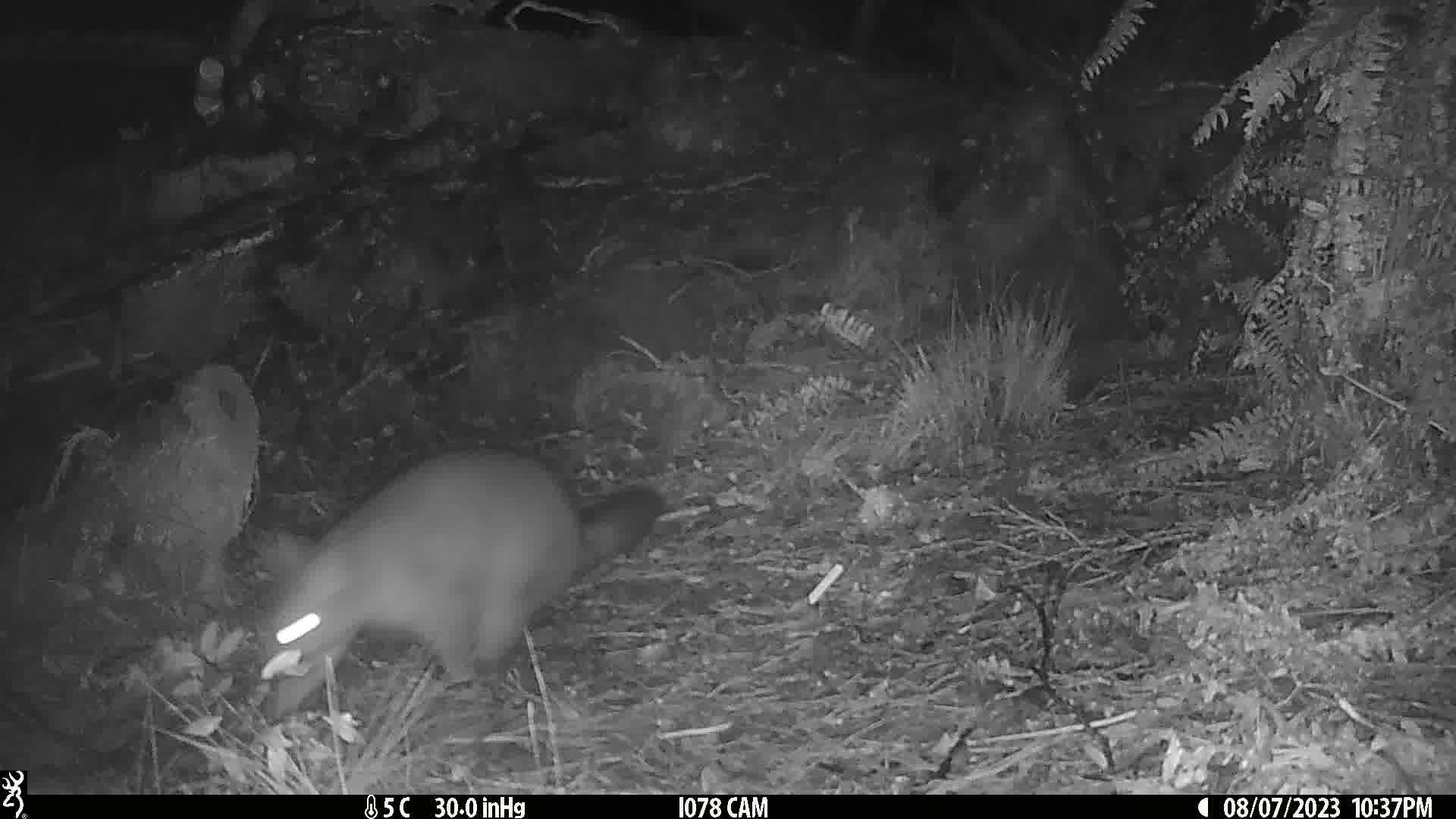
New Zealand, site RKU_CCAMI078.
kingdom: Animalia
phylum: Chordata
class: Mammalia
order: Diprotodontia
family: Phalangeridae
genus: Trichosurus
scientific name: Trichosurus vulpecula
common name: common brushtail possum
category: possum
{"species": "possum (common brushtail possum) (Trichosurus vulpecula)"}